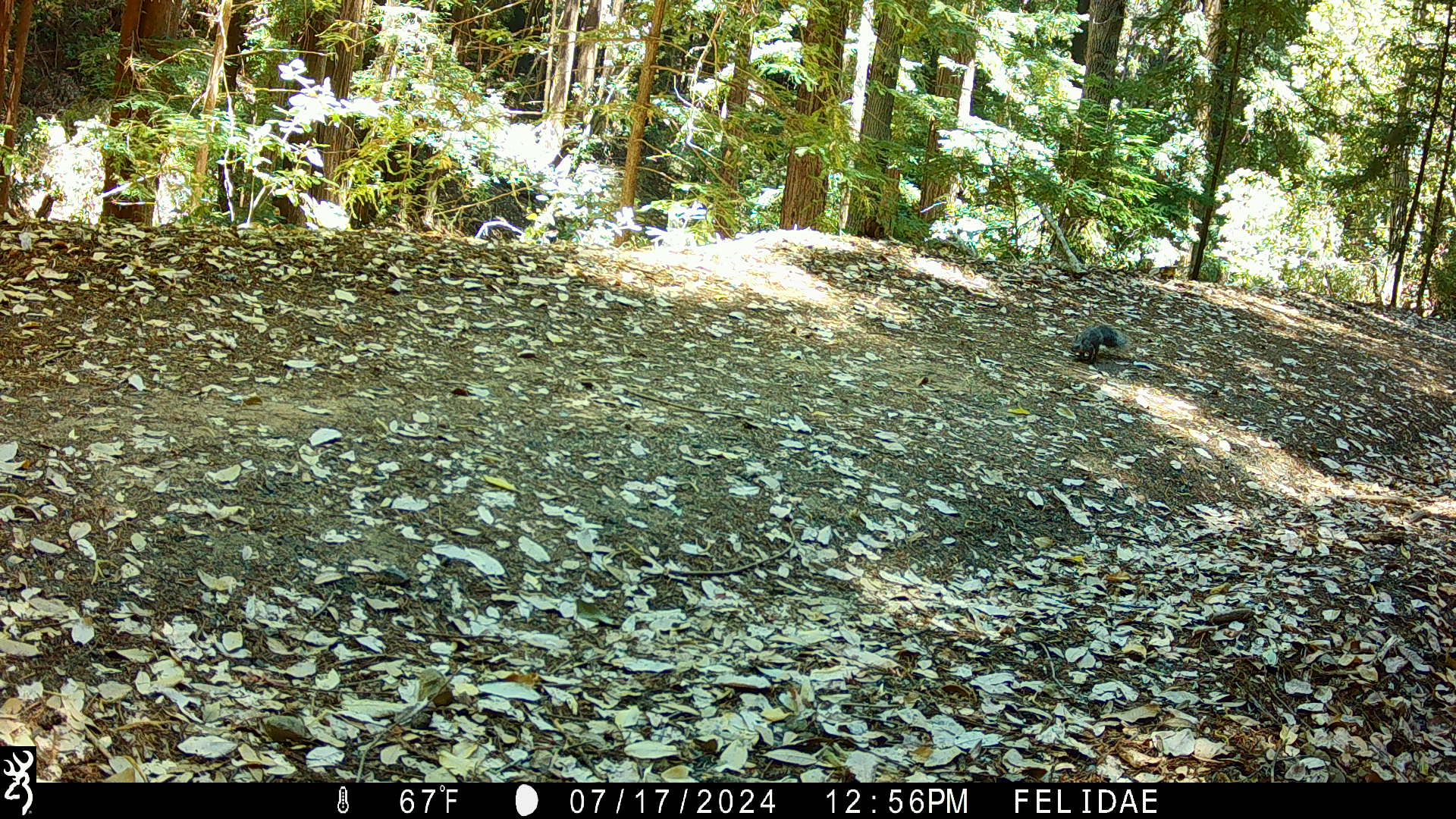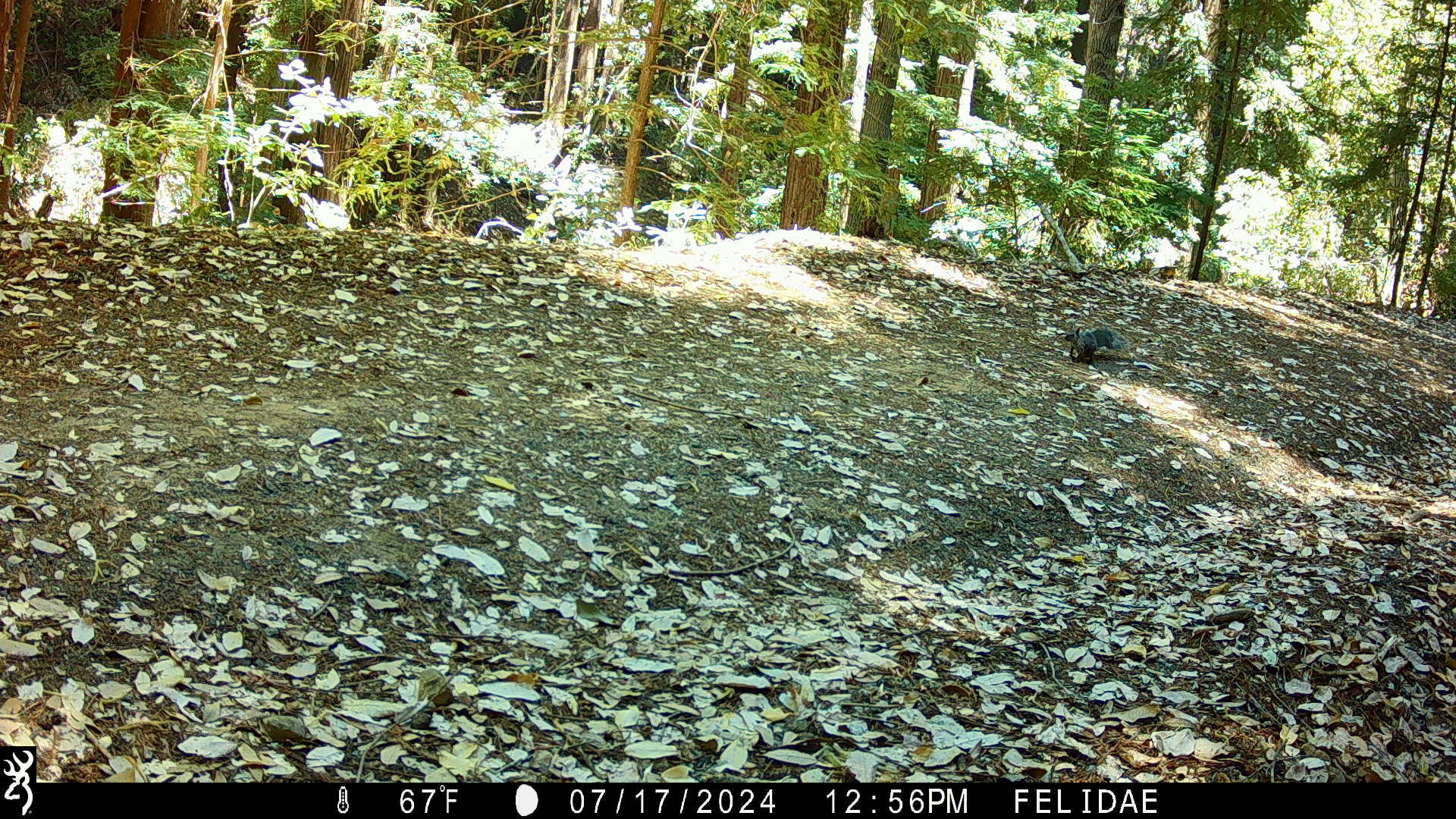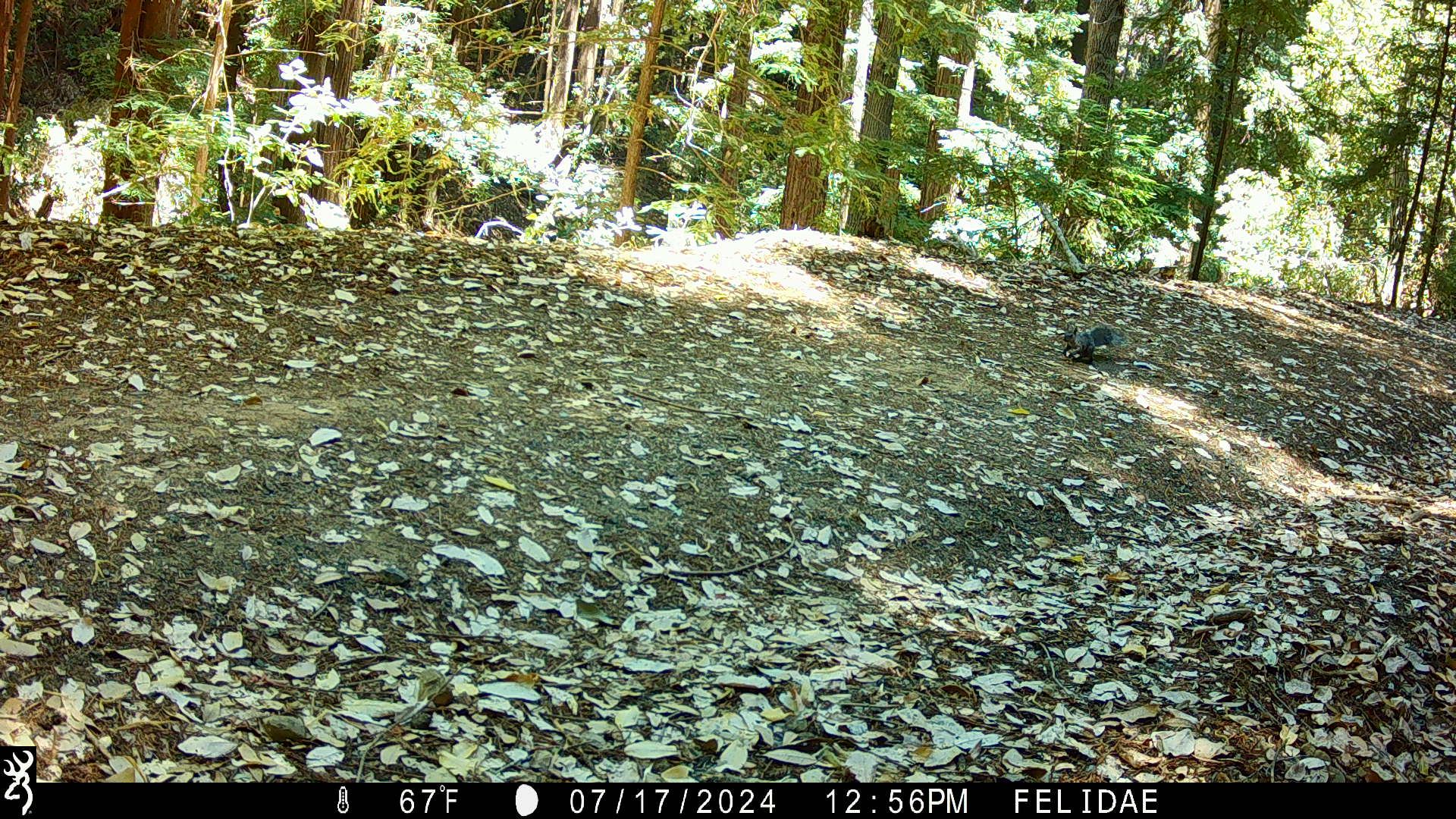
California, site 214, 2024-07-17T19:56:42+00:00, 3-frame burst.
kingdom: Animalia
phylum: Chordata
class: Mammalia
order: Rodentia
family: Sciuridae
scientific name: Sciuridae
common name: squirrel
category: unknown squirrel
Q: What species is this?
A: Unknown squirrel (squirrel) (Sciuridae).